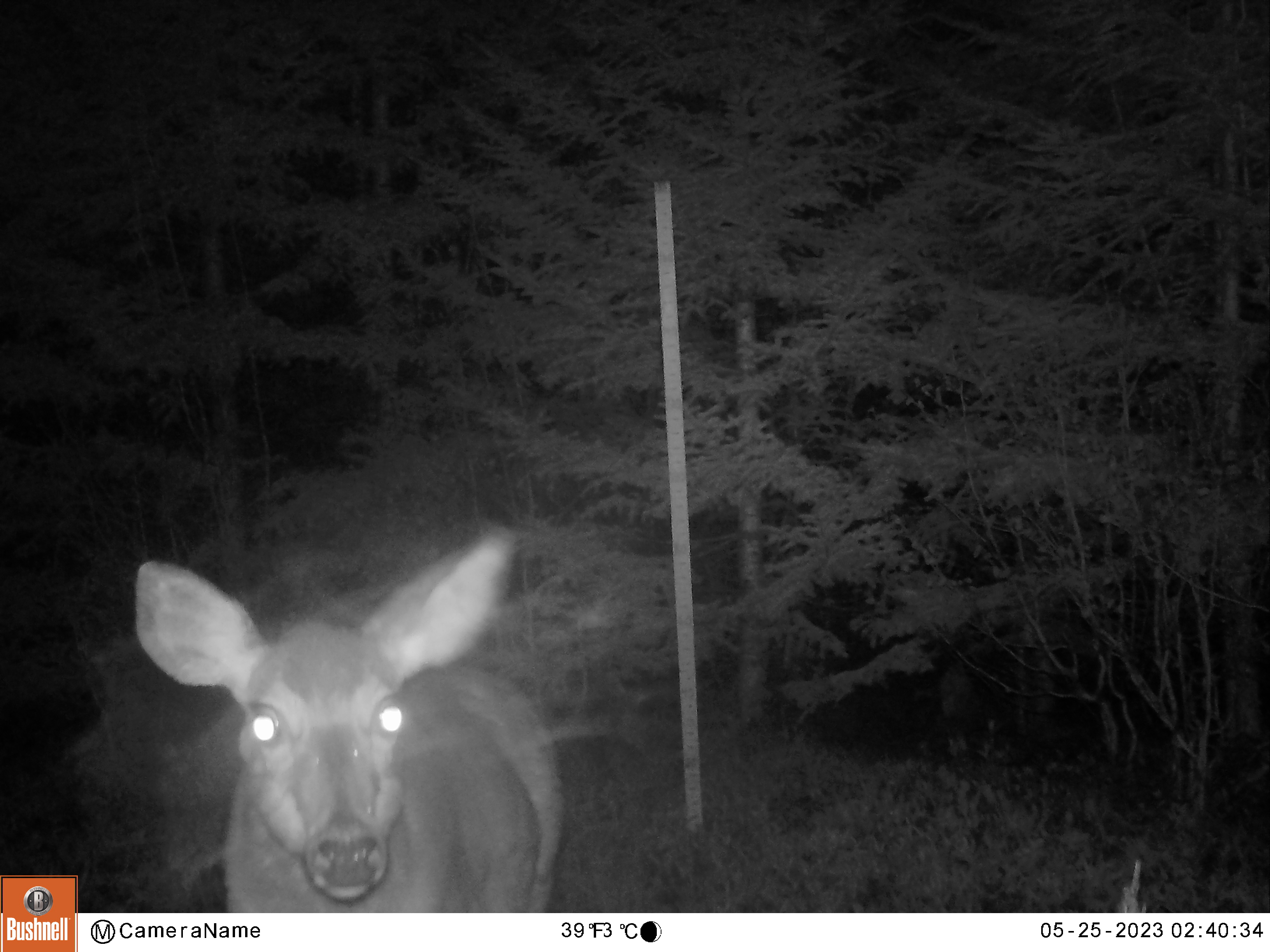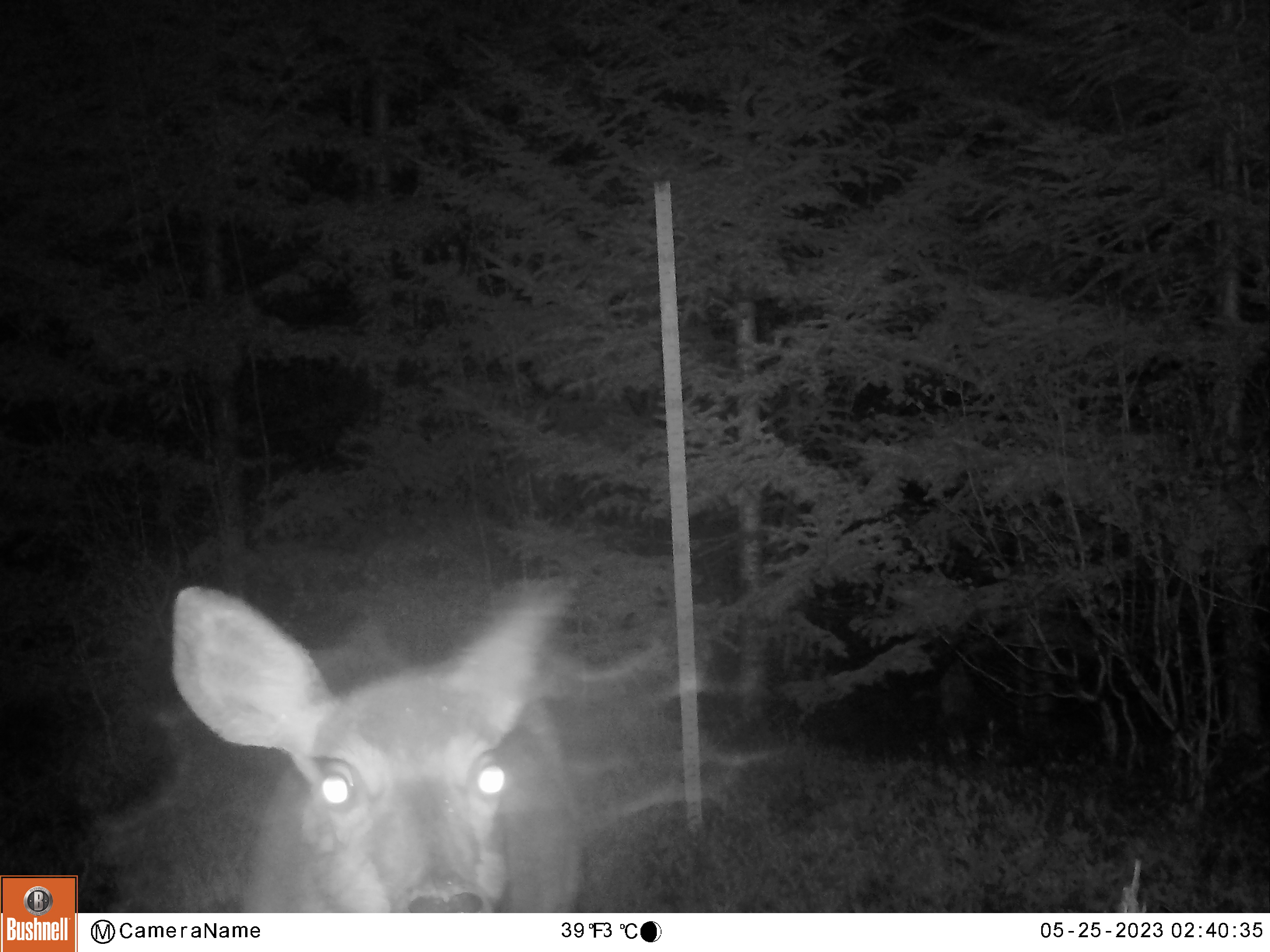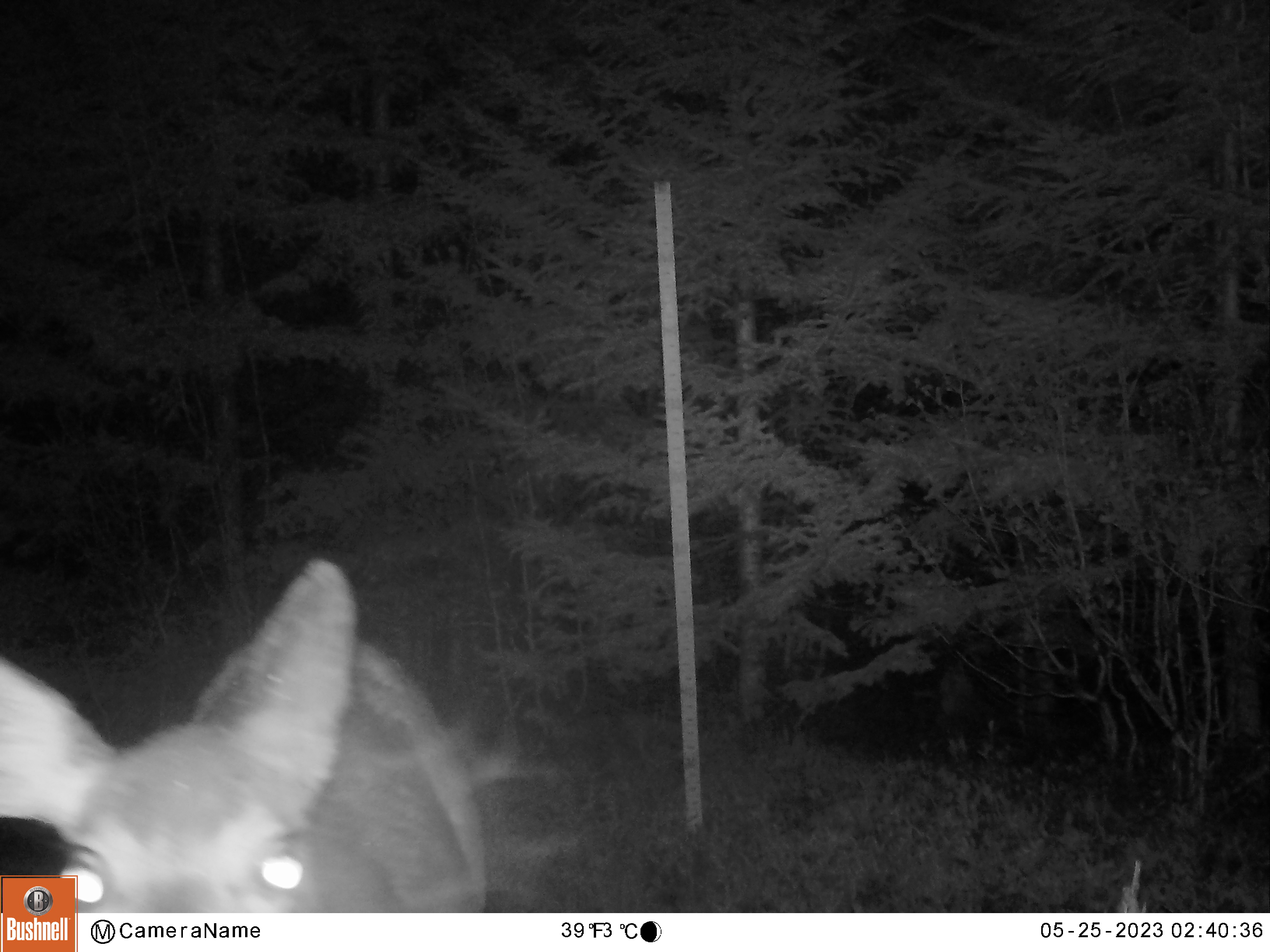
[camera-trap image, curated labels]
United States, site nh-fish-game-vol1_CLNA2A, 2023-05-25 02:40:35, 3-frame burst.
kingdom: Animalia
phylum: Chordata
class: Mammalia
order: Artiodactyla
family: Cervidae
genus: Odocoileus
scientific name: Odocoileus virginianus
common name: white-tailed deer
White-tailed deer (Odocoileus virginianus).